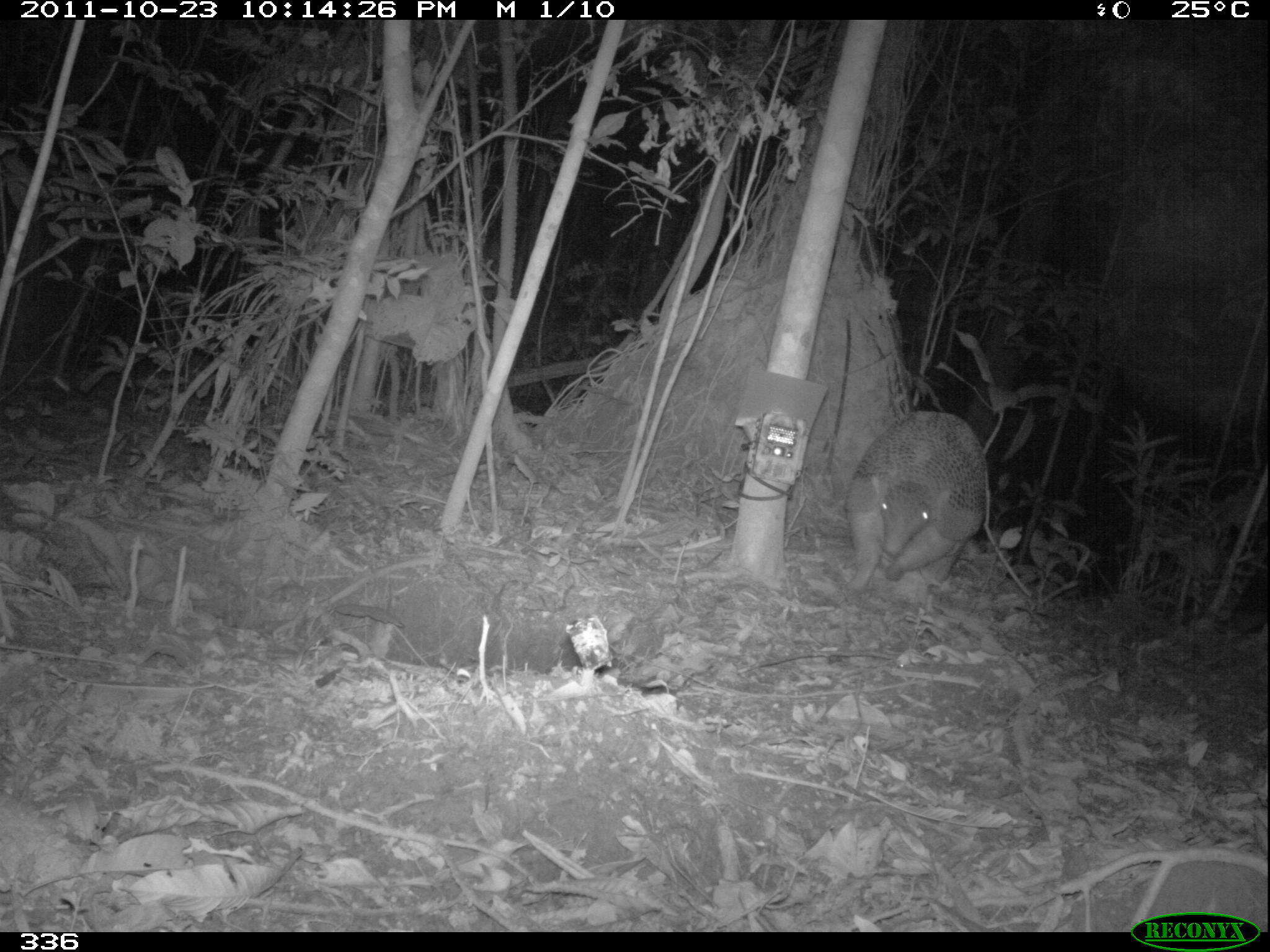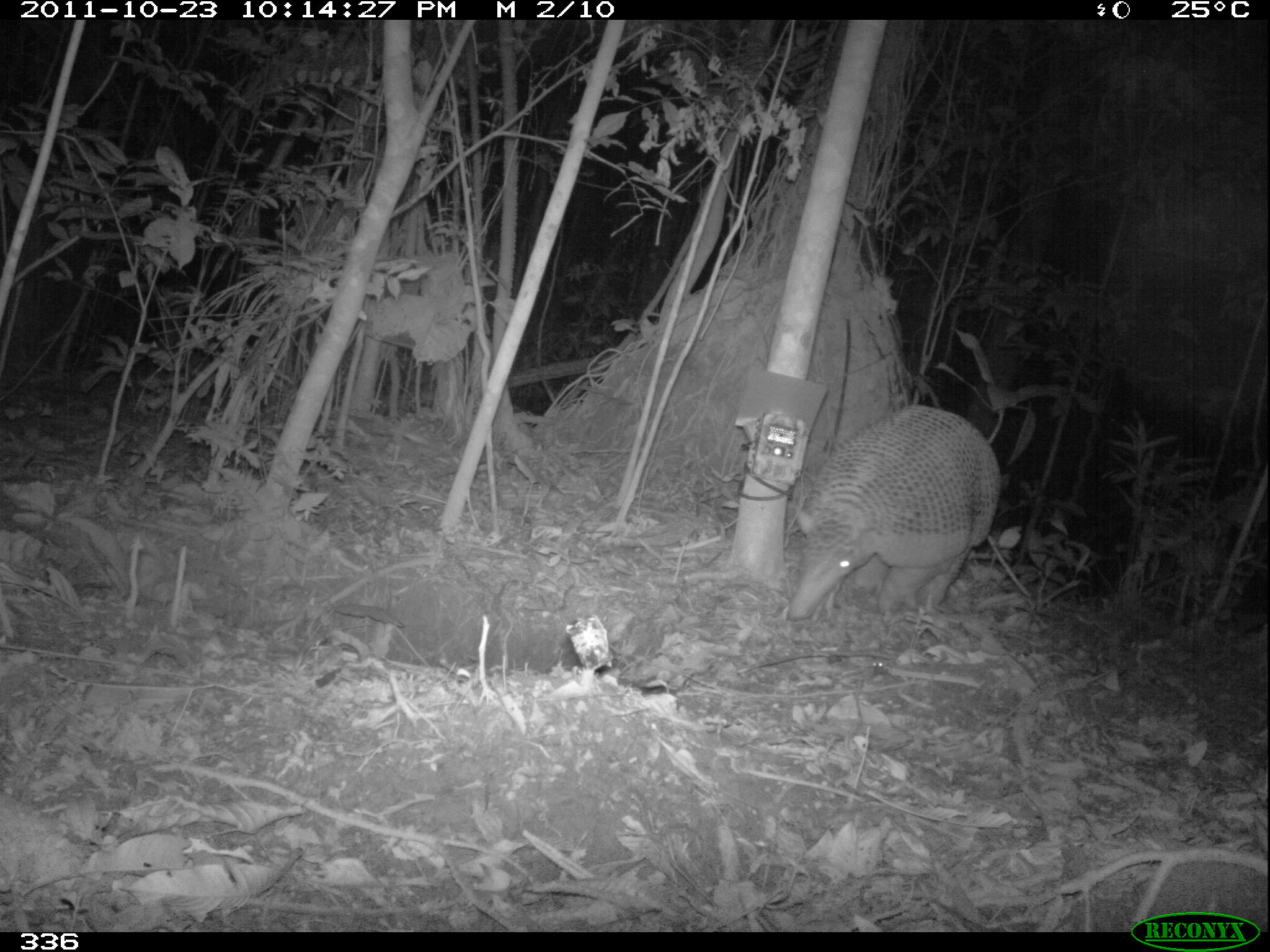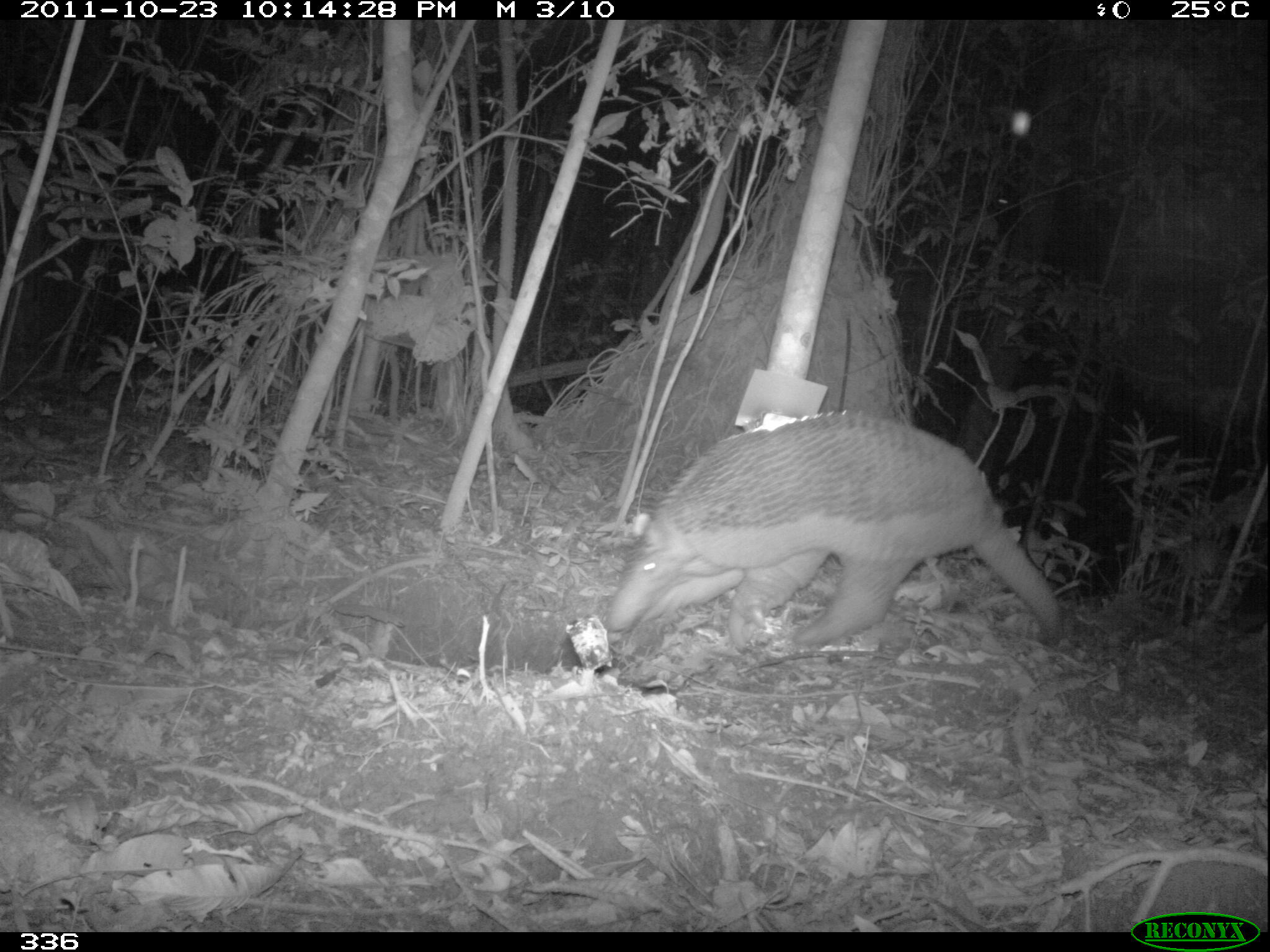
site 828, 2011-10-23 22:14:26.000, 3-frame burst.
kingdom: Animalia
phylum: Chordata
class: Mammalia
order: Cingulata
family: Chlamyphoridae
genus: Priodontes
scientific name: Priodontes maximus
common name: giant armadillo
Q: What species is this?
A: Priodontes maximus (giant armadillo).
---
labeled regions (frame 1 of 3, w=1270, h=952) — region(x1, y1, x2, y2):
priodontes maximus: region(846, 409, 987, 595)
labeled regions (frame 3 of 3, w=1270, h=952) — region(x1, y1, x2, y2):
priodontes maximus: region(605, 411, 1063, 646)